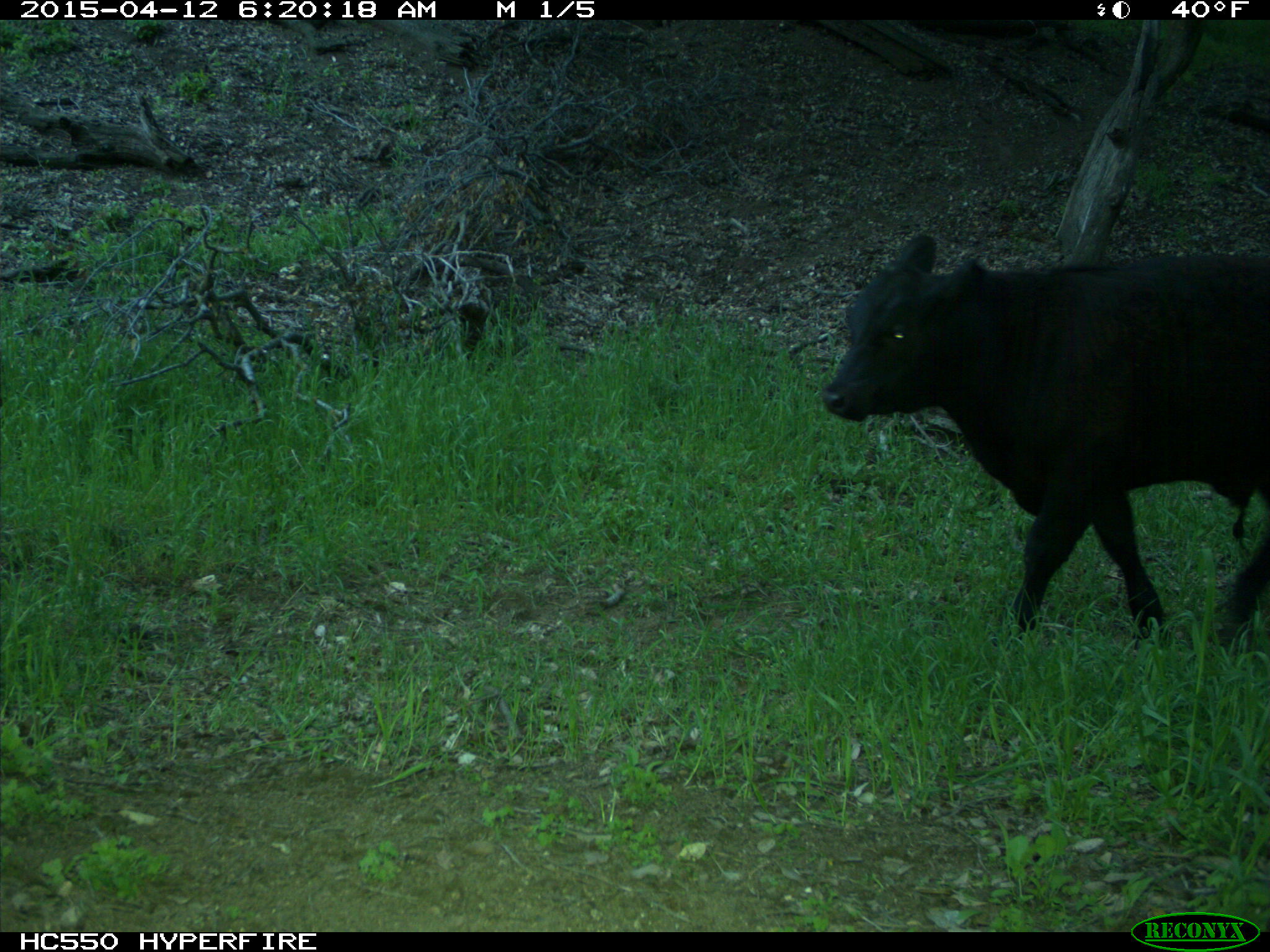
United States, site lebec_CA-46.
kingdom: Animalia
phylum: Chordata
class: Mammalia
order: Artiodactyla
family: Bovidae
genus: Bos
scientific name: Bos taurus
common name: domestic cow